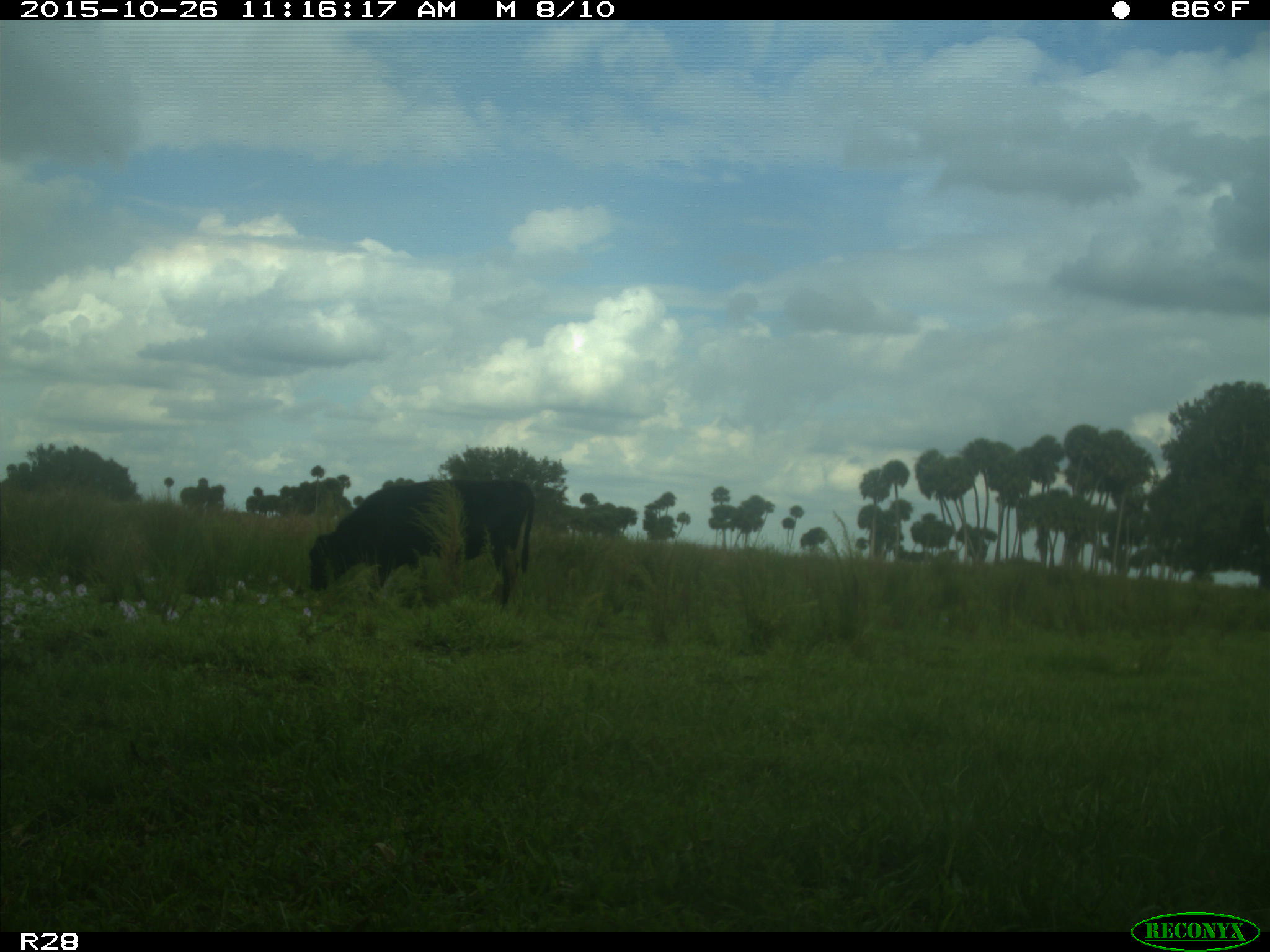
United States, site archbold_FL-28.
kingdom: Animalia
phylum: Chordata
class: Mammalia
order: Artiodactyla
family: Bovidae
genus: Bos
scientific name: Bos taurus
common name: domestic cow